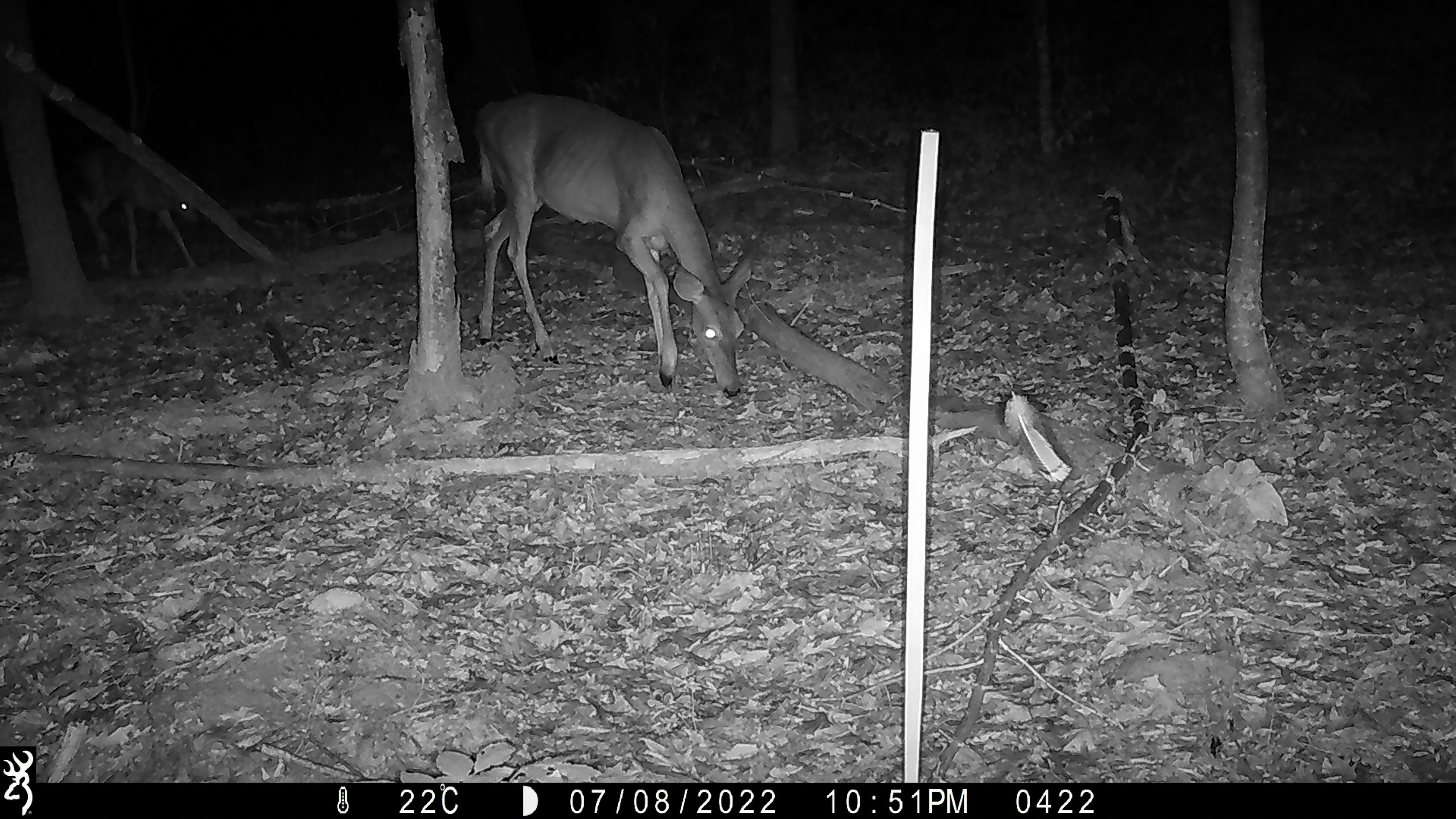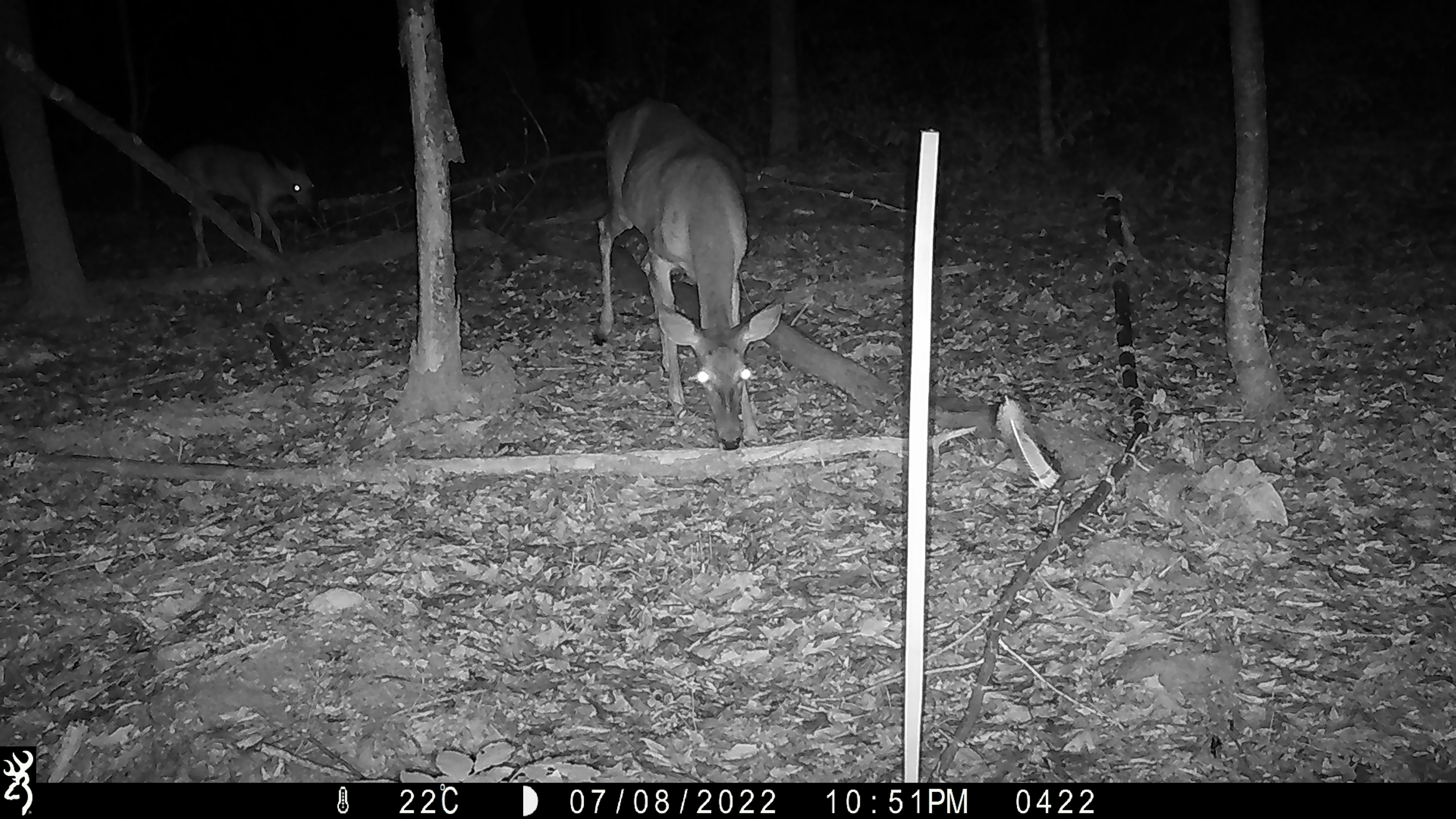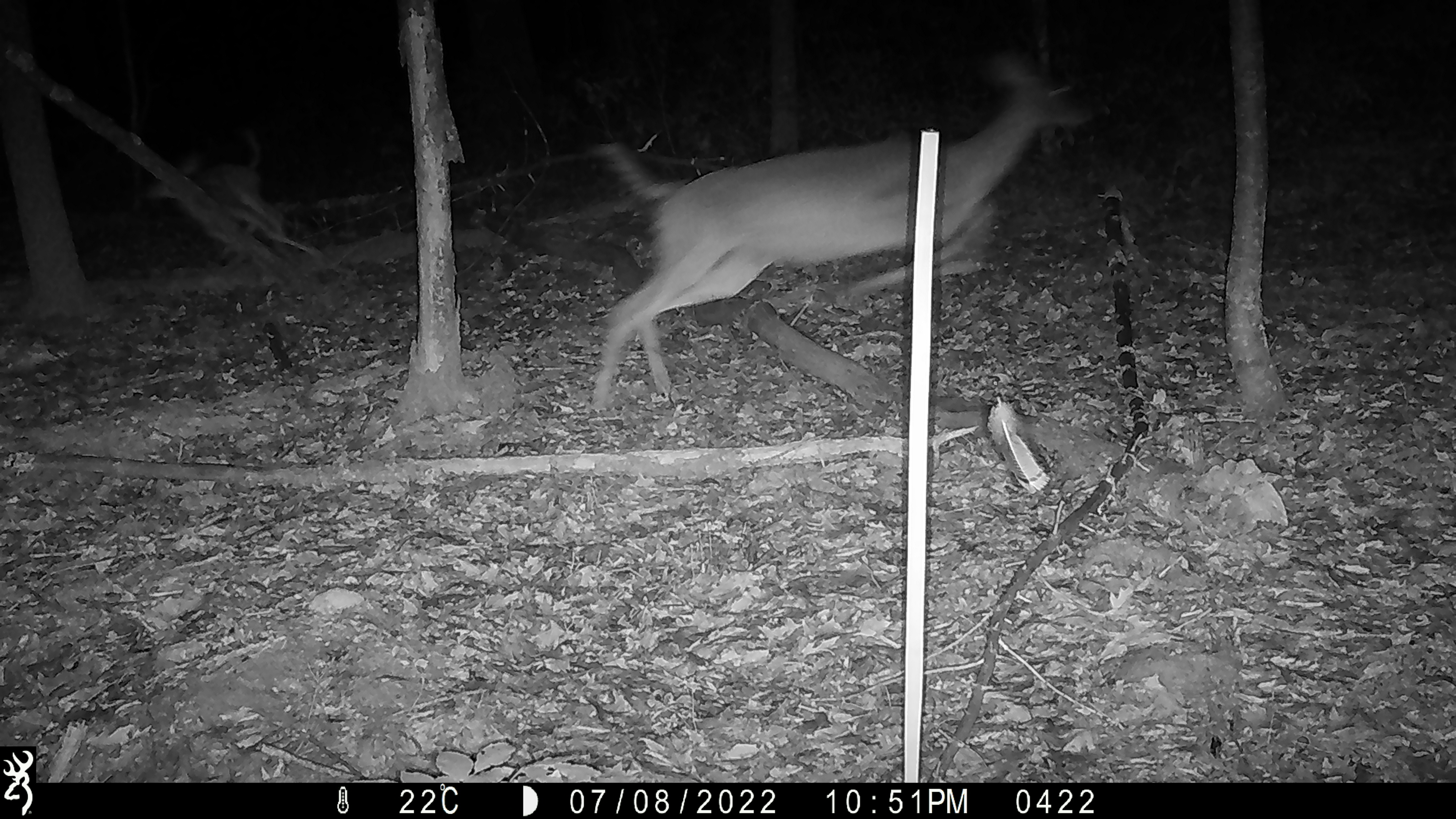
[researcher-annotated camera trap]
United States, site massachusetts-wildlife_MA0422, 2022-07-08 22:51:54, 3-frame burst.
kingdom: Animalia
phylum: Chordata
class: Mammalia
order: Artiodactyla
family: Cervidae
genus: Odocoileus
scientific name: Odocoileus virginianus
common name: white-tailed deer